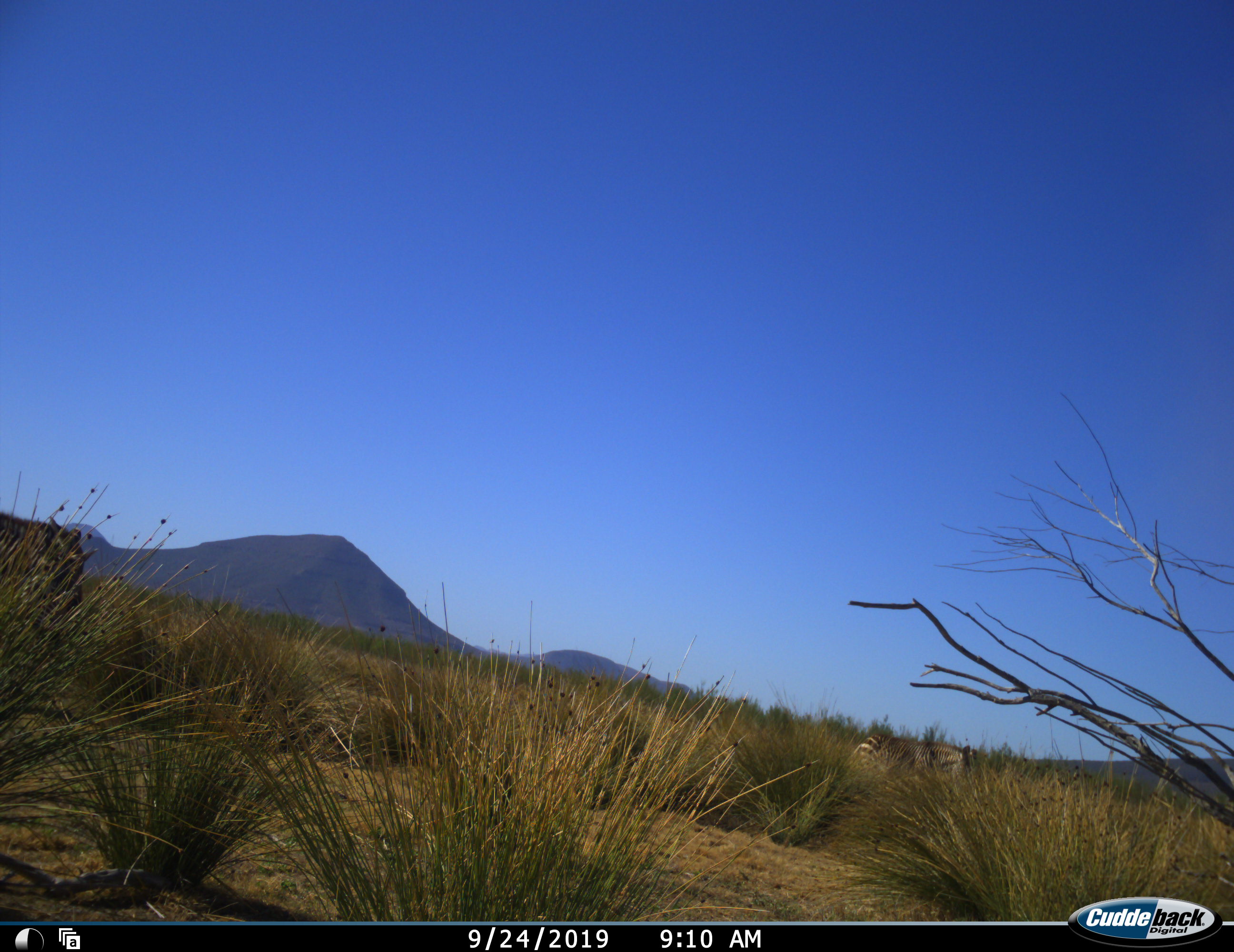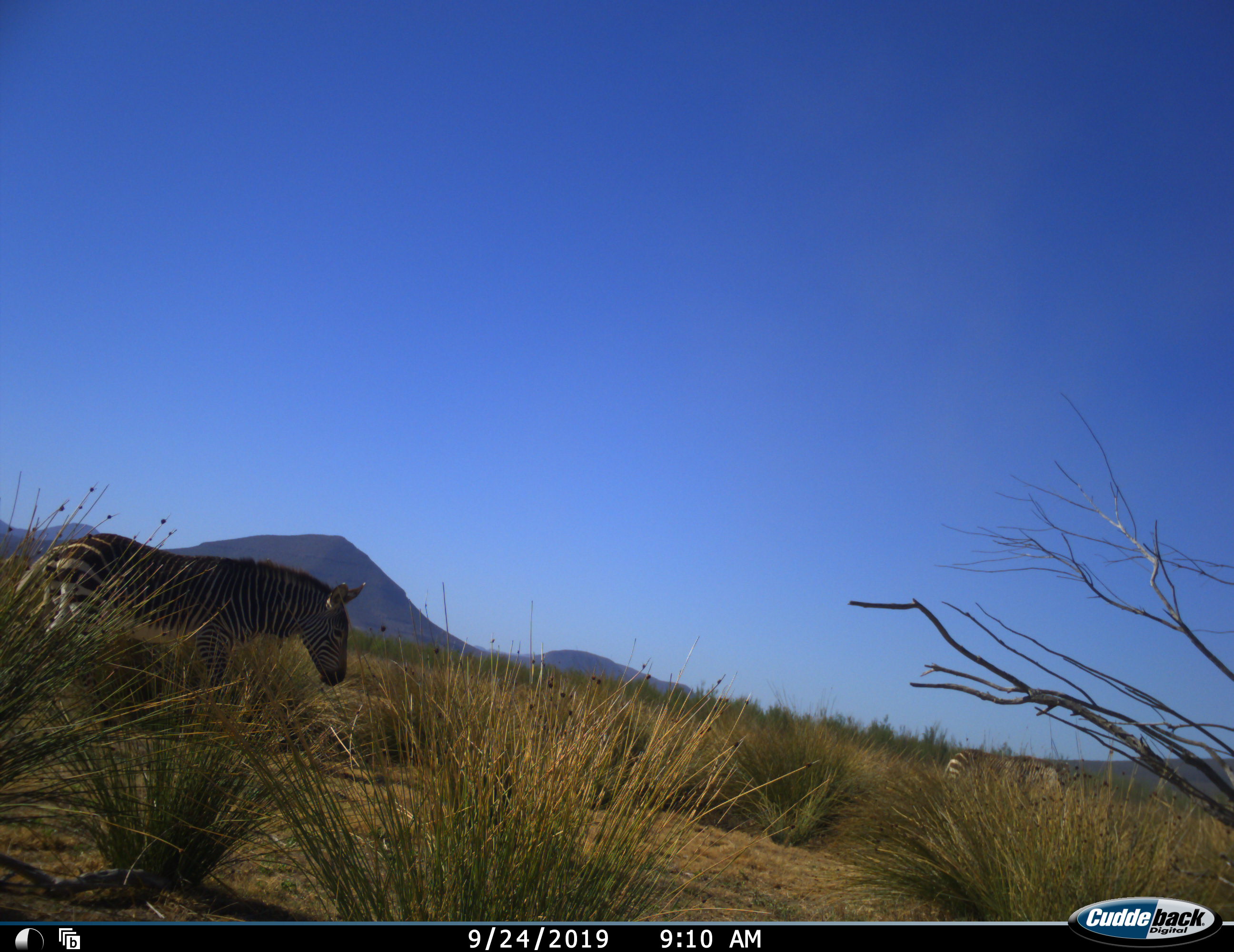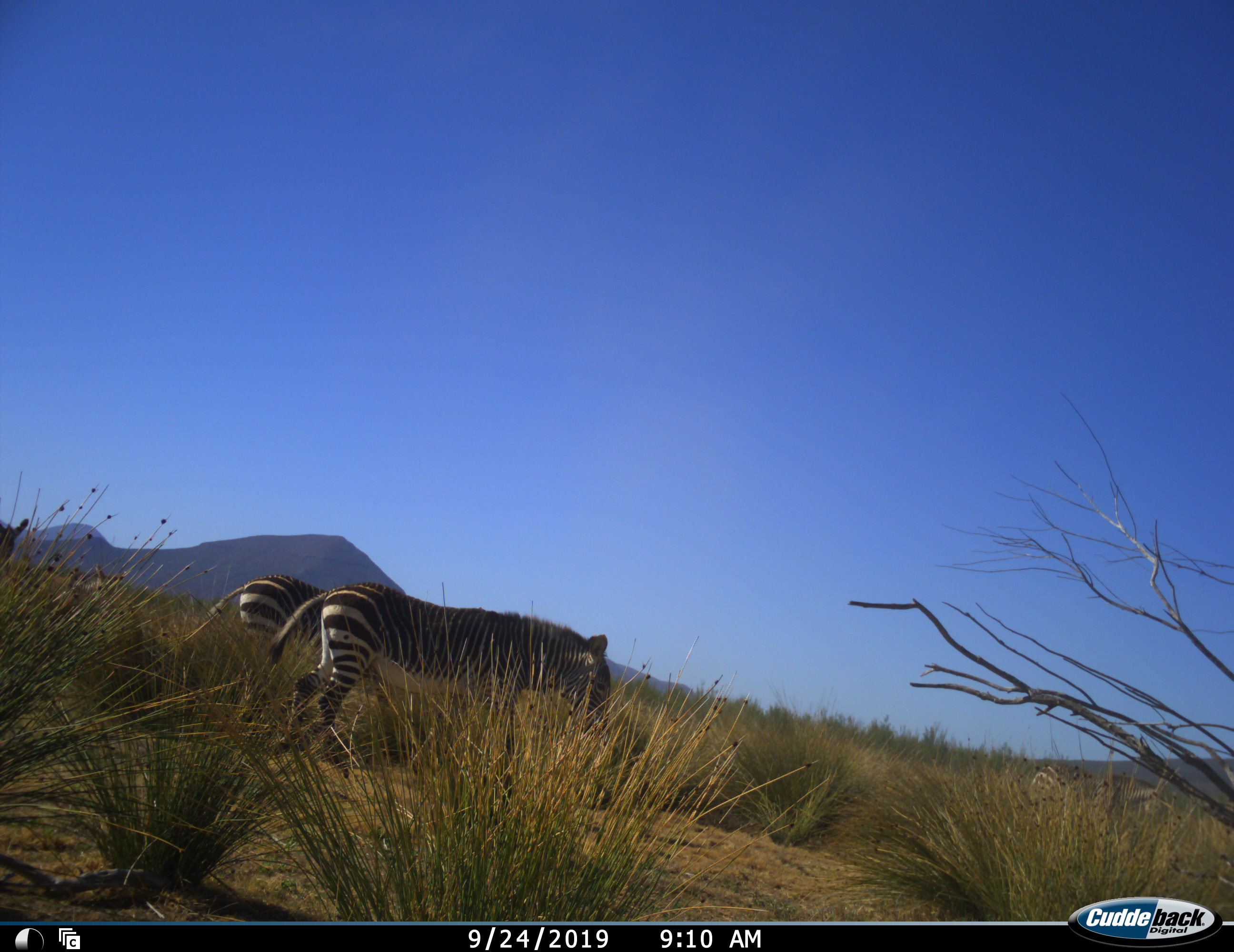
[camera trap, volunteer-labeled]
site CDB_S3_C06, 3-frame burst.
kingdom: Animalia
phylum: Chordata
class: Mammalia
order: Perissodactyla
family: Equidae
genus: Equus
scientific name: Equus zebra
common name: mountain zebra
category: zebramountain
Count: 3.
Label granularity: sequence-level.